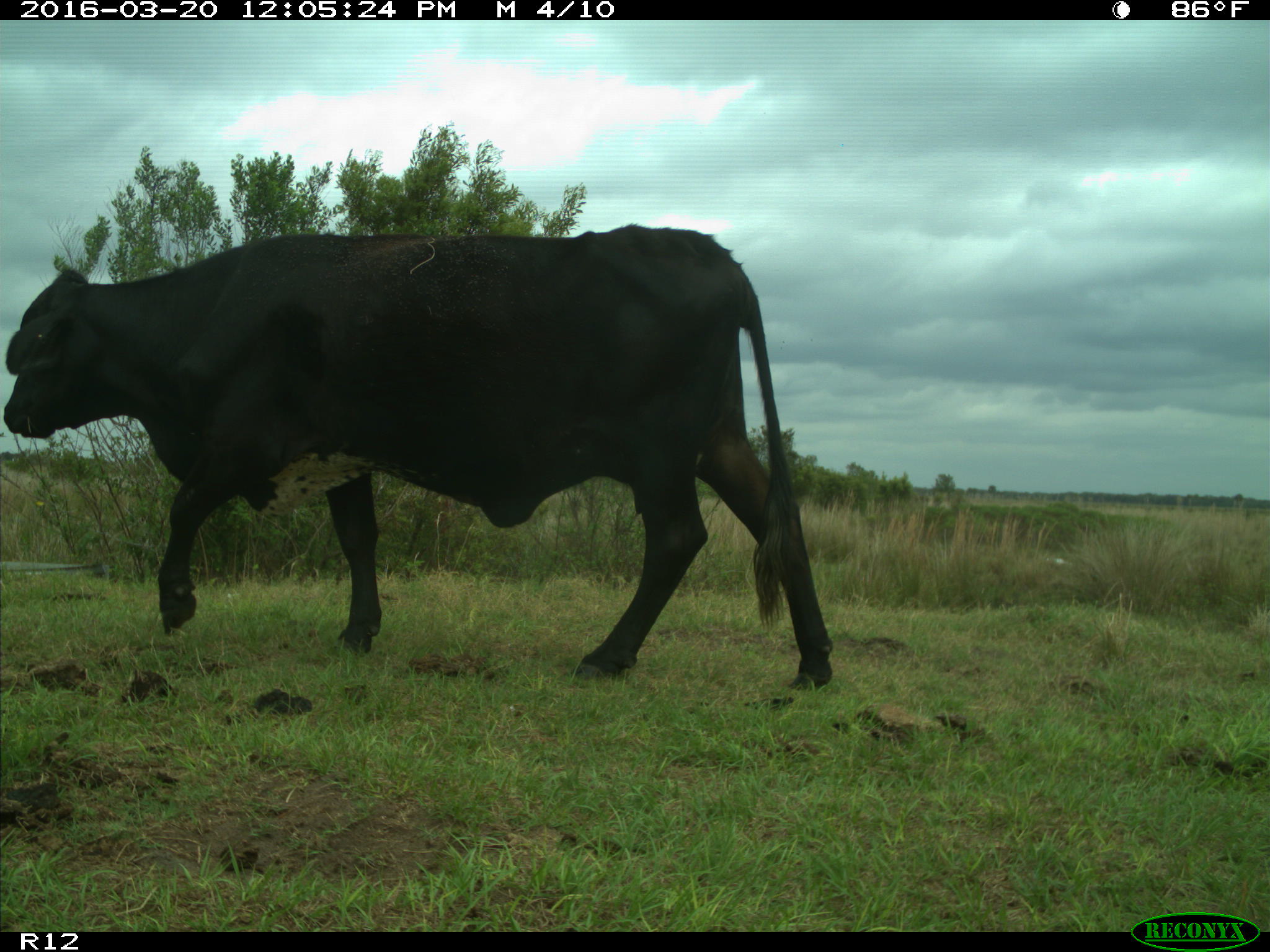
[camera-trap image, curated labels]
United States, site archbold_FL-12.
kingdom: Animalia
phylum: Chordata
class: Mammalia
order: Artiodactyla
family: Bovidae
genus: Bos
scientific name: Bos taurus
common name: domestic cow